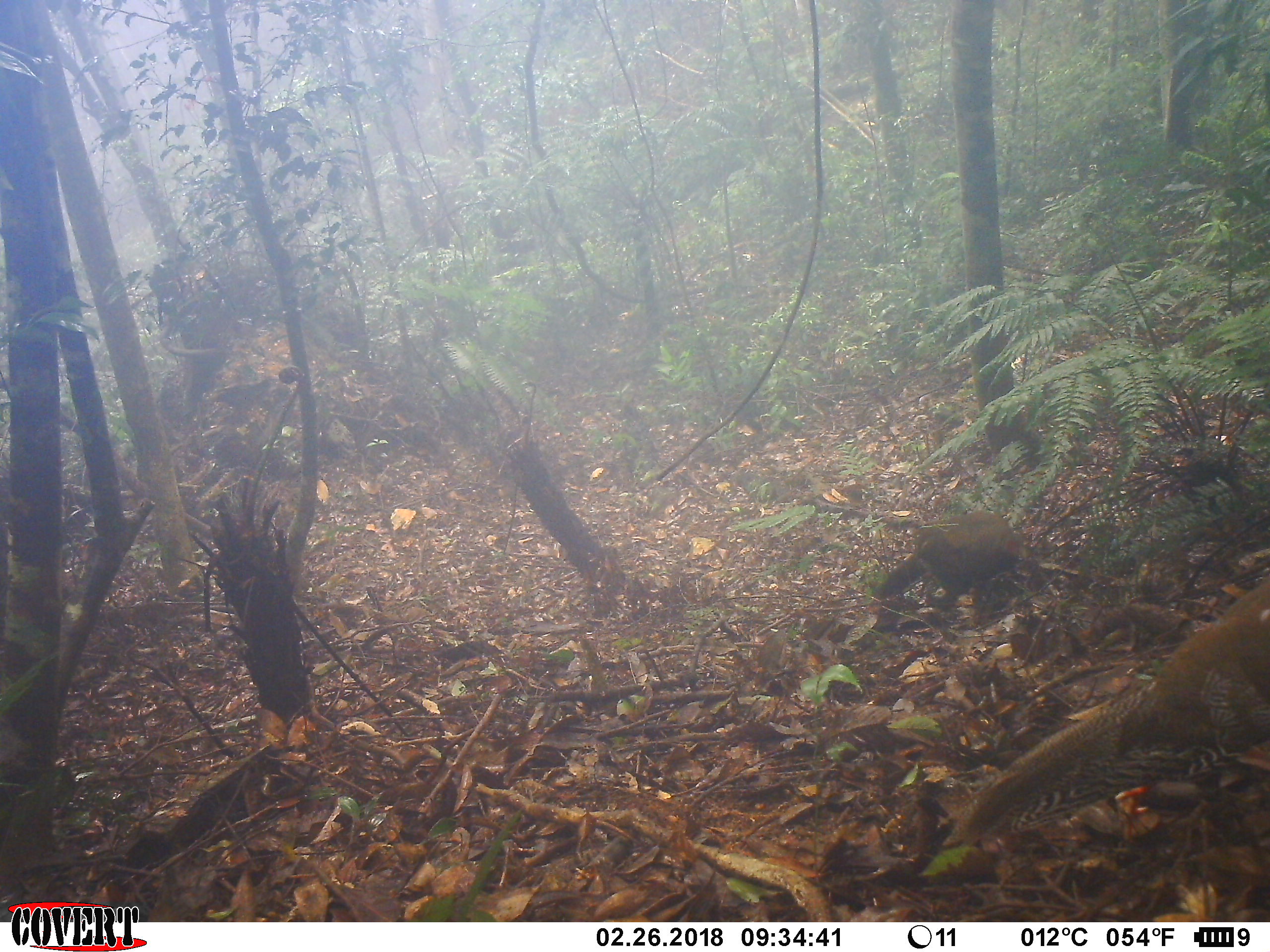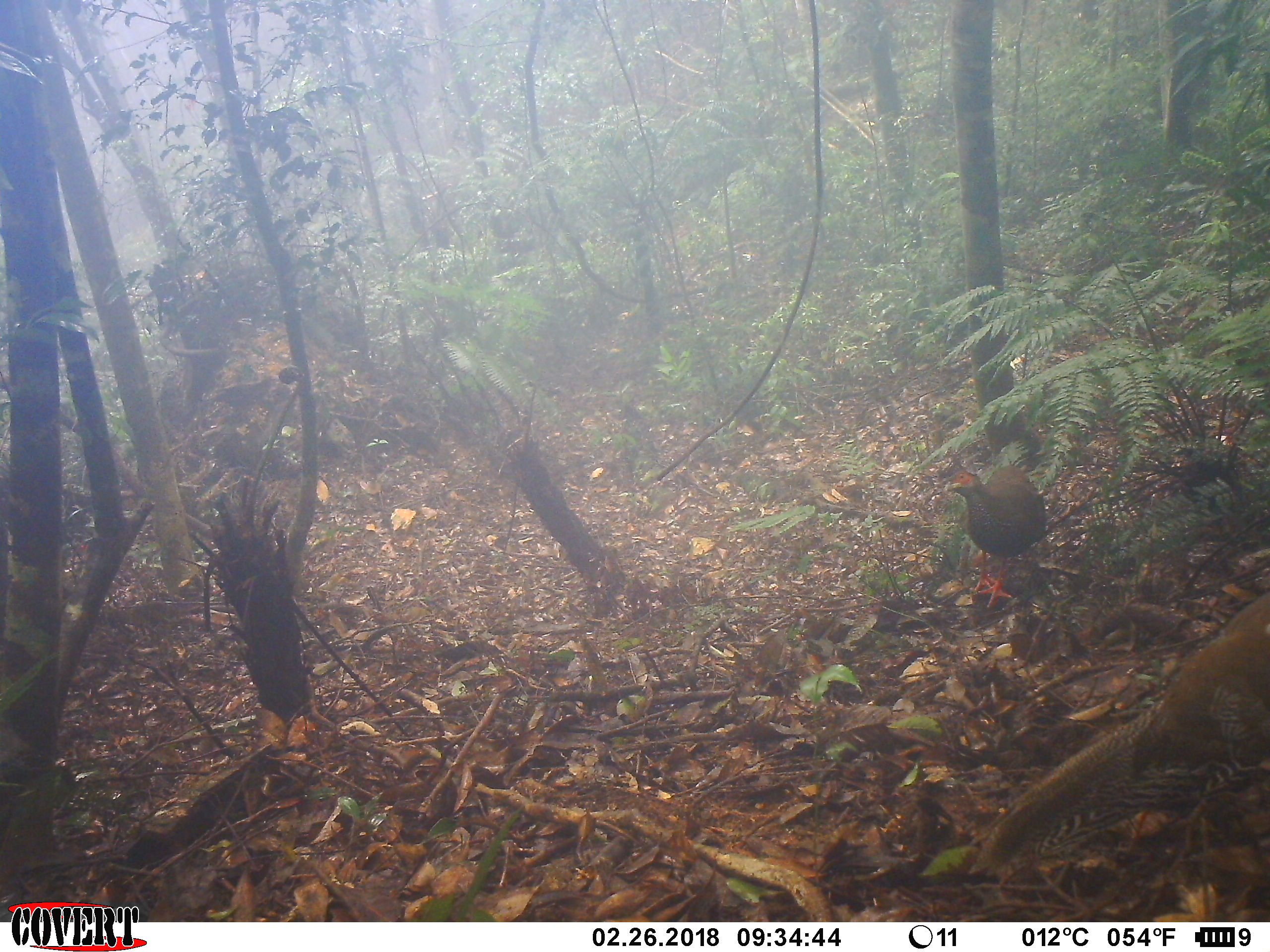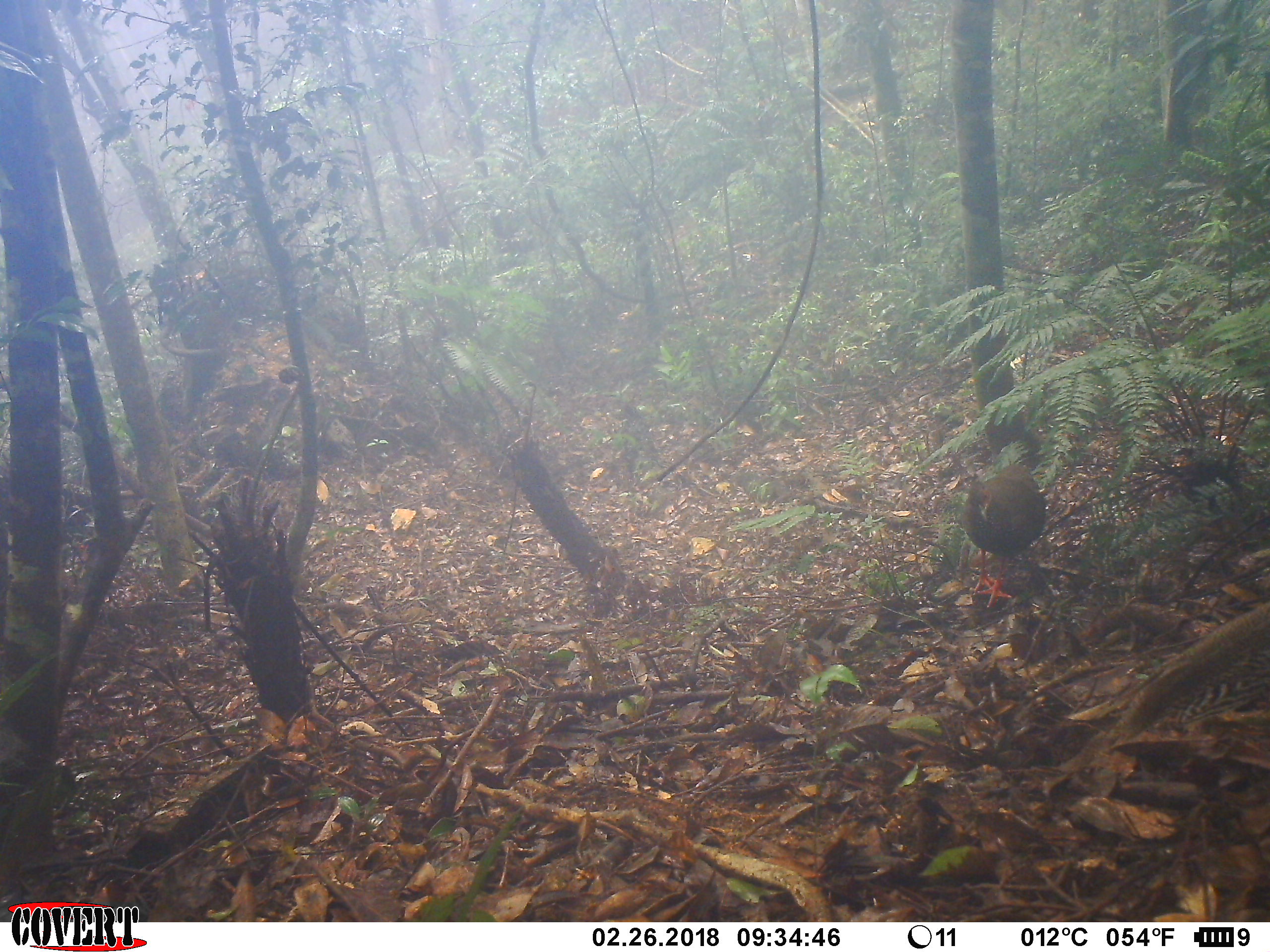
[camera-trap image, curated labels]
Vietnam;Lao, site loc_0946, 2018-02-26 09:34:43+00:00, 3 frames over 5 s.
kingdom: Animalia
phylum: Chordata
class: Aves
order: Galliformes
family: Phasianidae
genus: Lophura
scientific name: Lophura nycthemera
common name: silver pheasant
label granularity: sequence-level